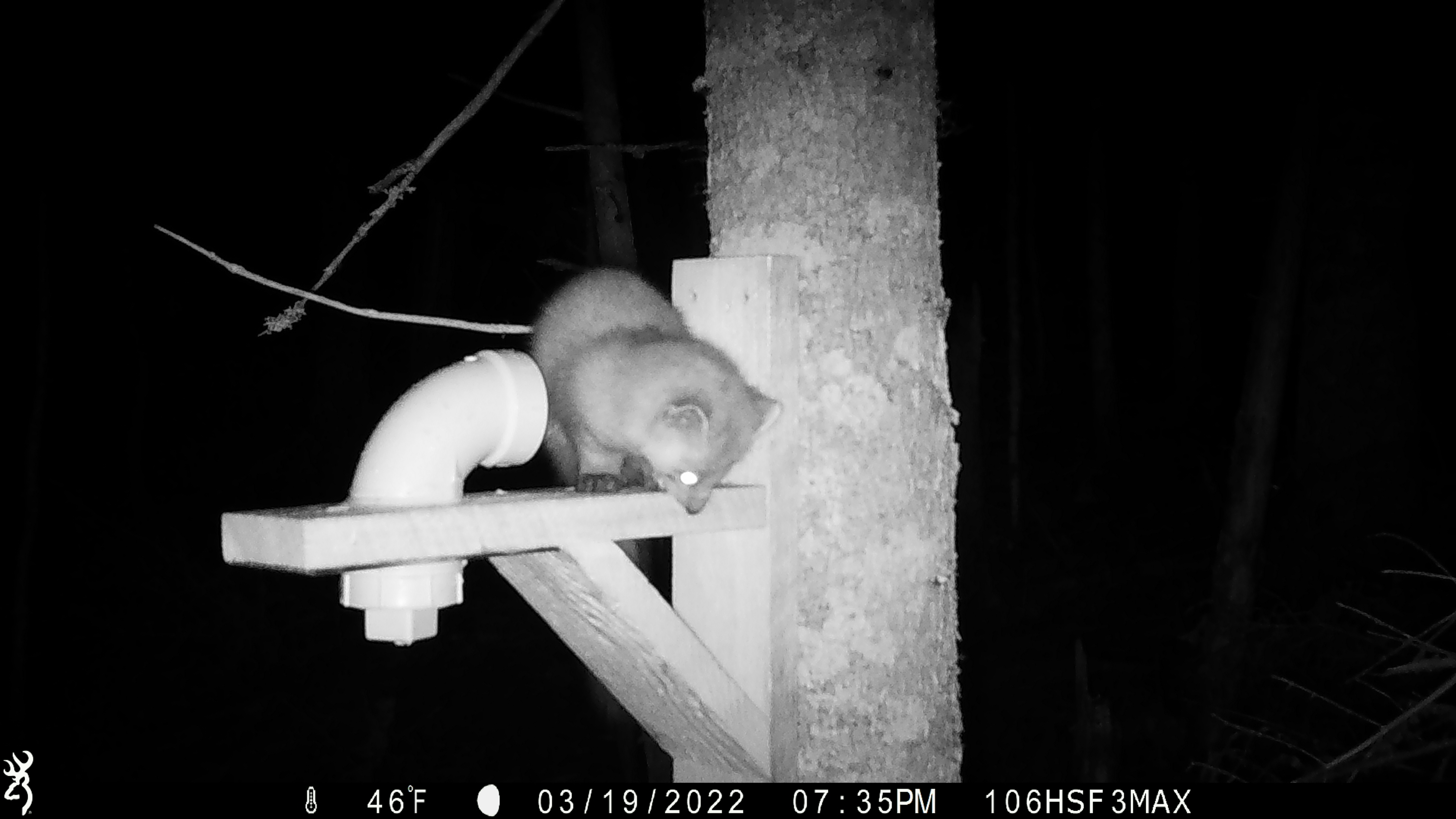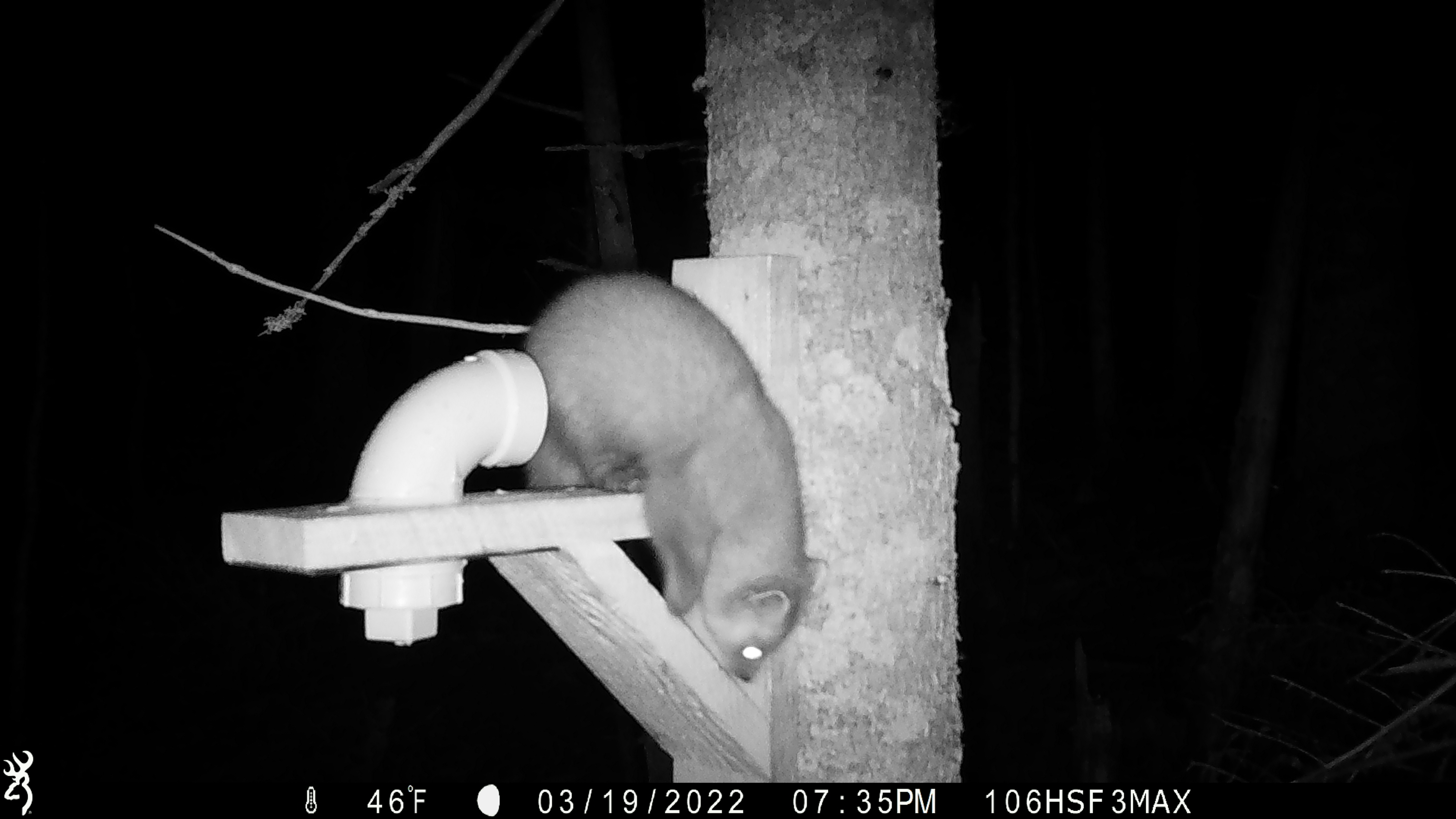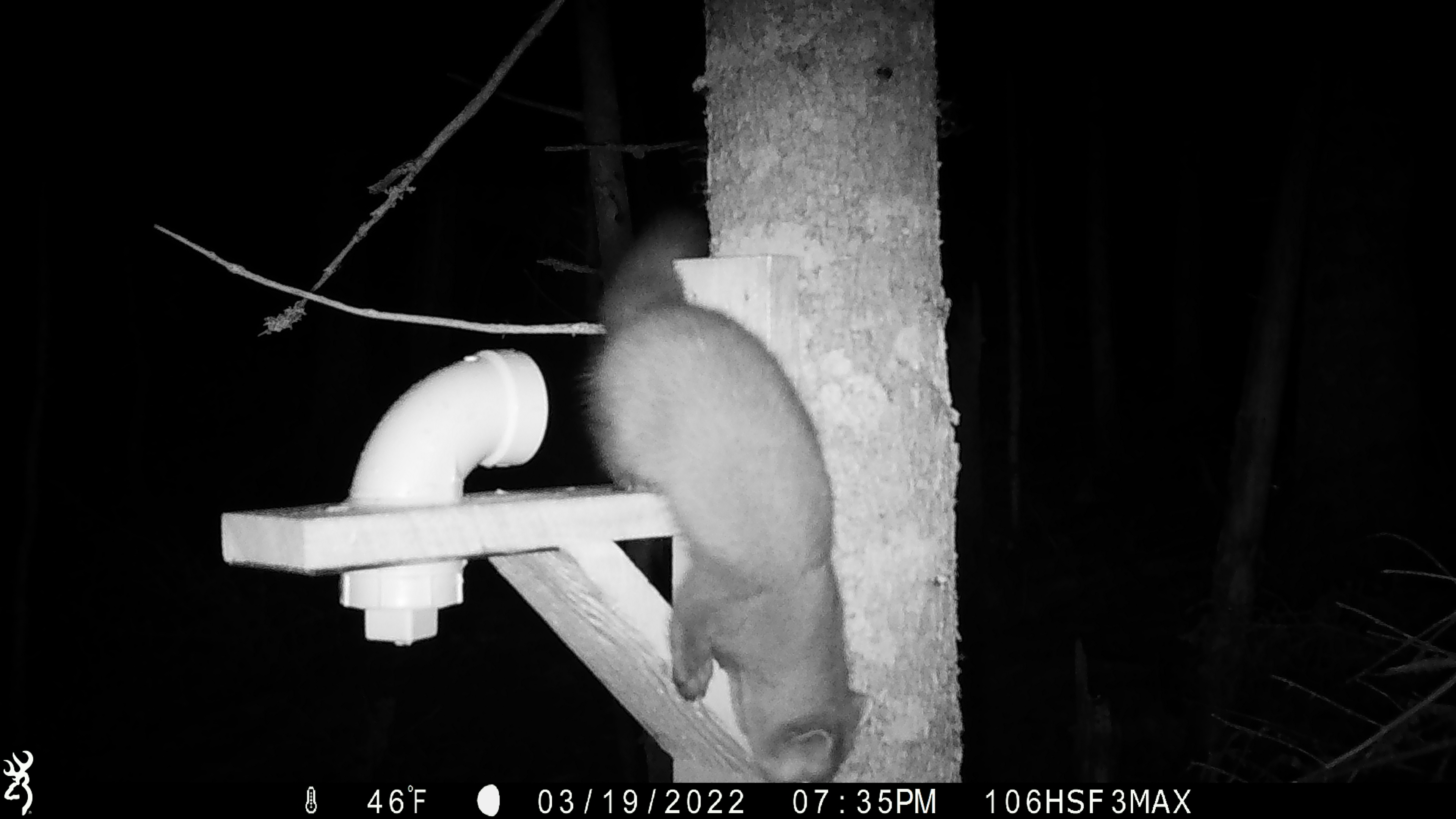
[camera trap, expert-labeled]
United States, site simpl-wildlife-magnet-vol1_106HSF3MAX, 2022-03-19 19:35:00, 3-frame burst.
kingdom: Animalia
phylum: Chordata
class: Mammalia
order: Carnivora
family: Mustelidae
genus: Martes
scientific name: Martes americana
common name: american marten